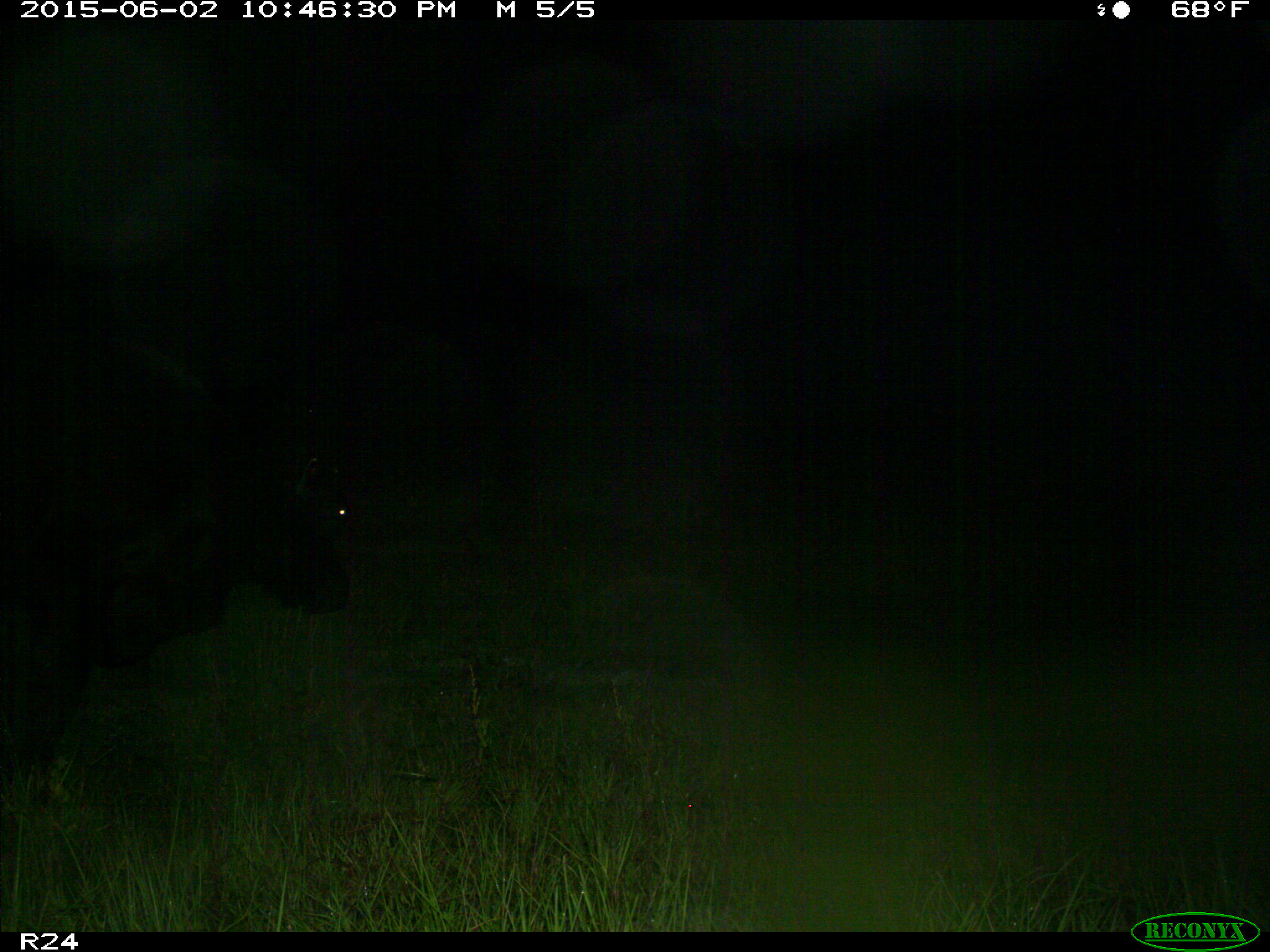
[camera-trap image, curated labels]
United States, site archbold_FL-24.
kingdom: Animalia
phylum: Chordata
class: Mammalia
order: Artiodactyla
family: Bovidae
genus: Bos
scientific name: Bos taurus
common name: domestic cow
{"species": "Bos taurus (domestic cow)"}